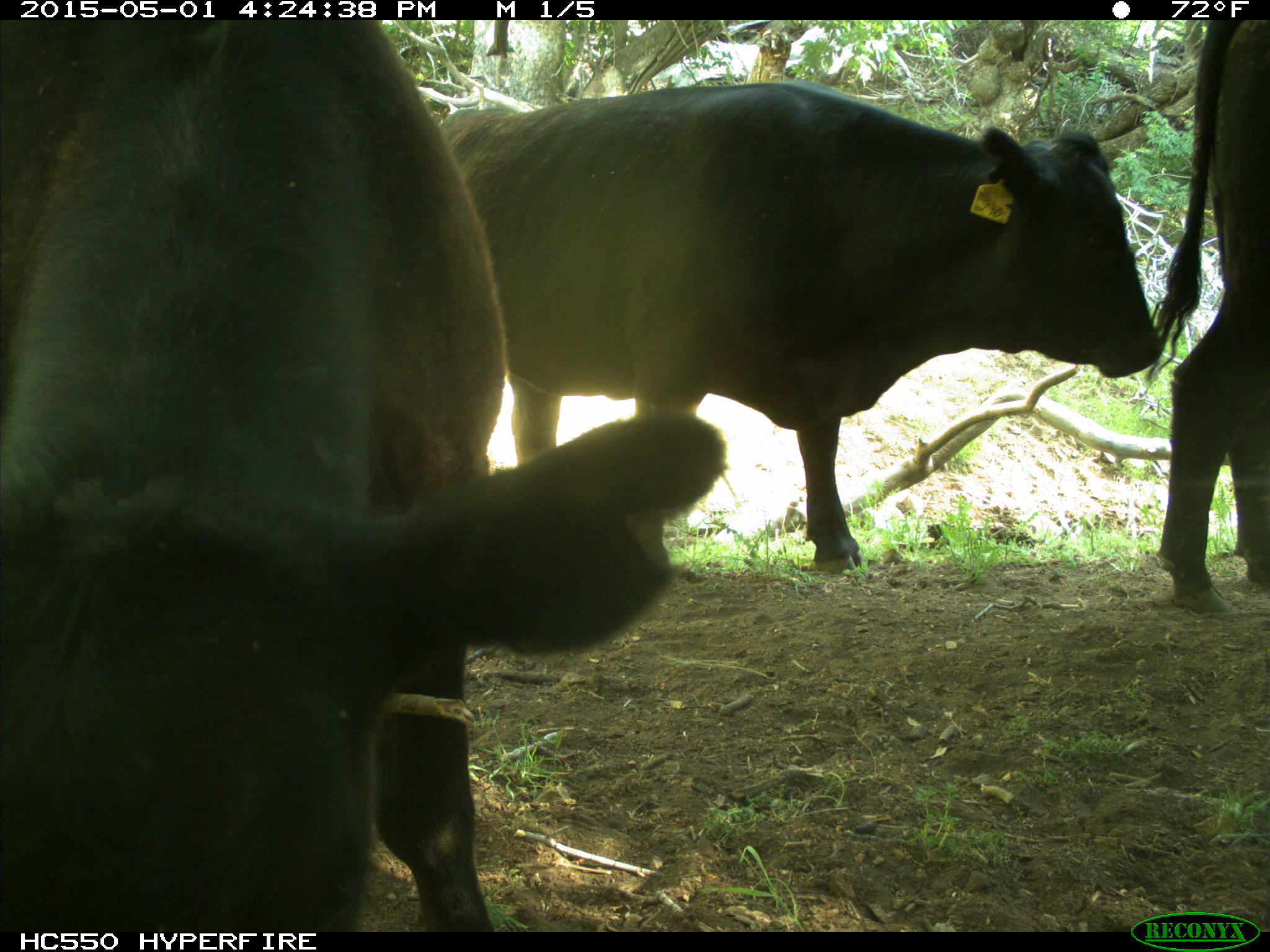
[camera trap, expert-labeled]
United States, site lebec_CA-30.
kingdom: Animalia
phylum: Chordata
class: Mammalia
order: Artiodactyla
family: Bovidae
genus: Bos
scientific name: Bos taurus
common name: domestic cow